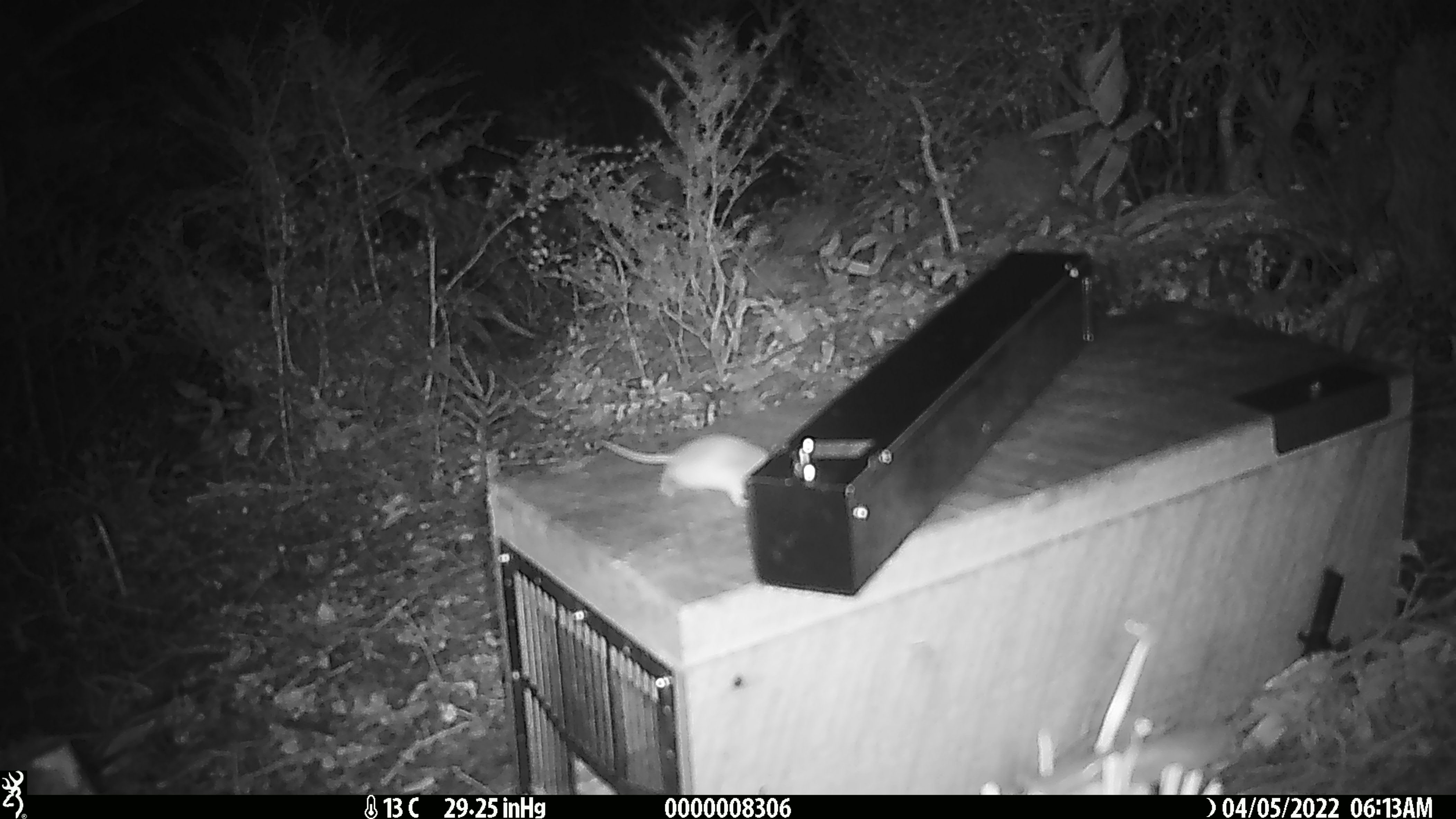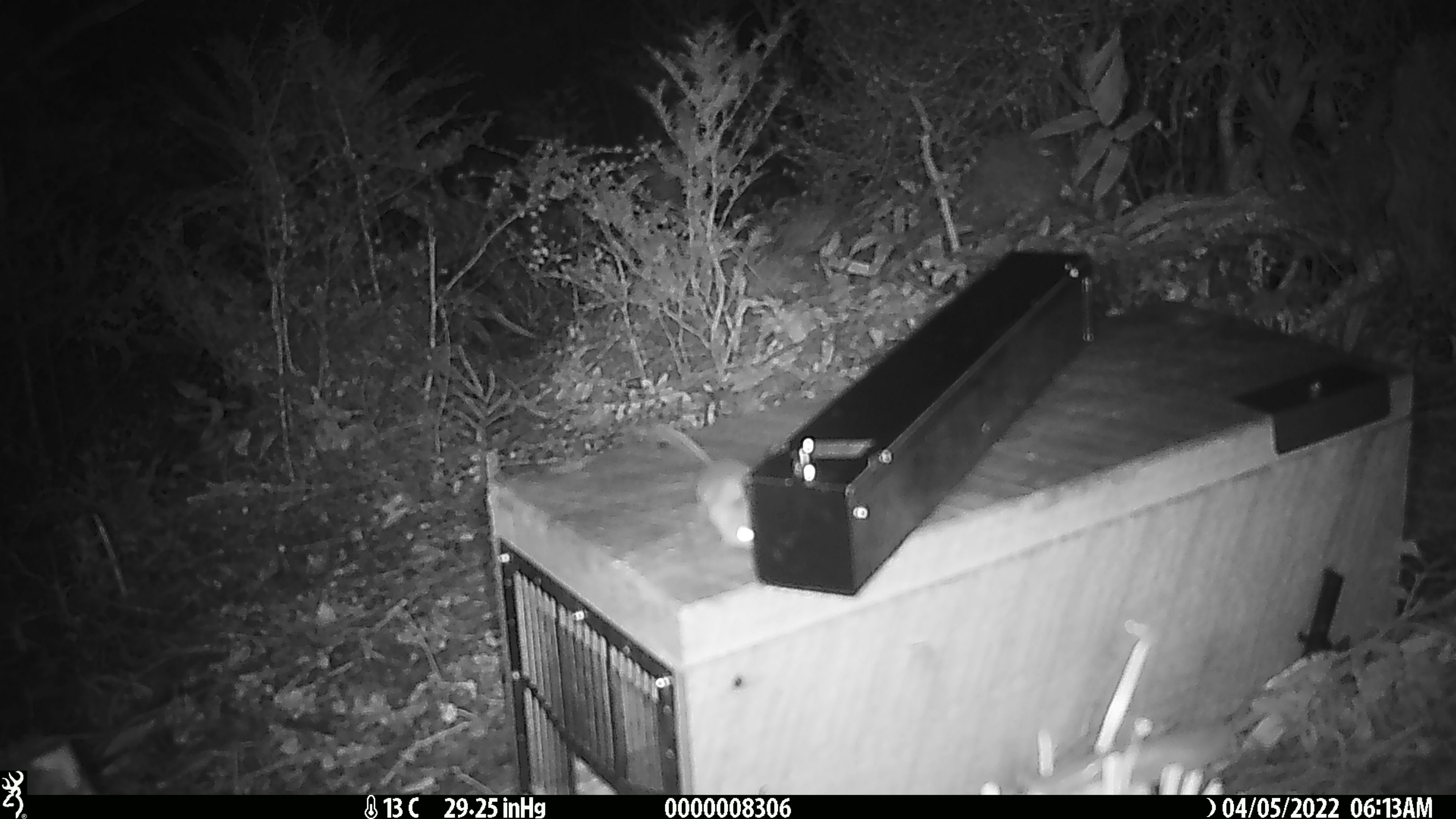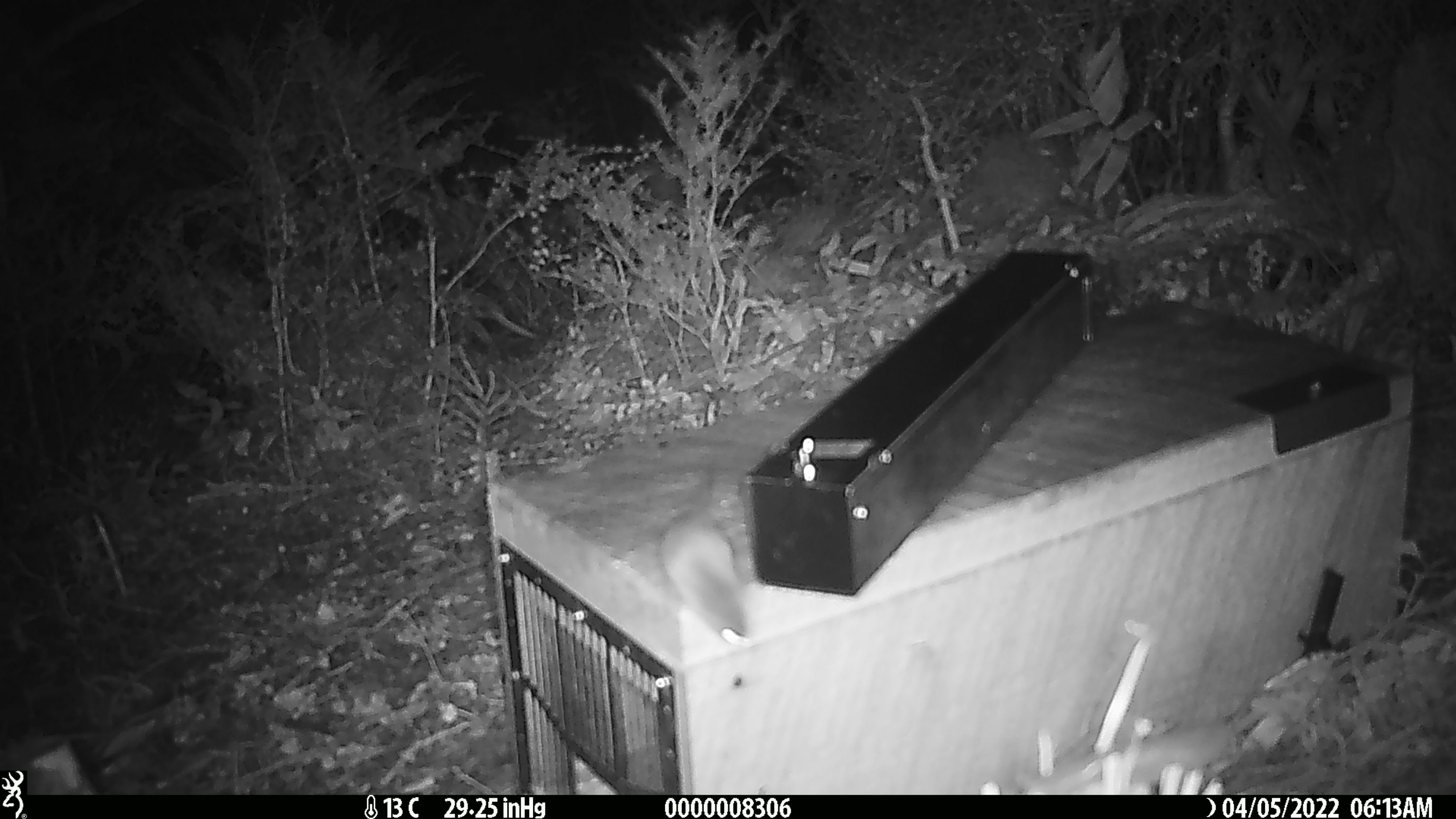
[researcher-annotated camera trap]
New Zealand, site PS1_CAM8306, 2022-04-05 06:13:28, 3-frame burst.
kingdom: Animalia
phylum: Chordata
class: Mammalia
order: Rodentia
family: Muridae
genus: Mus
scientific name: Mus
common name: mouse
Mouse (Mus).